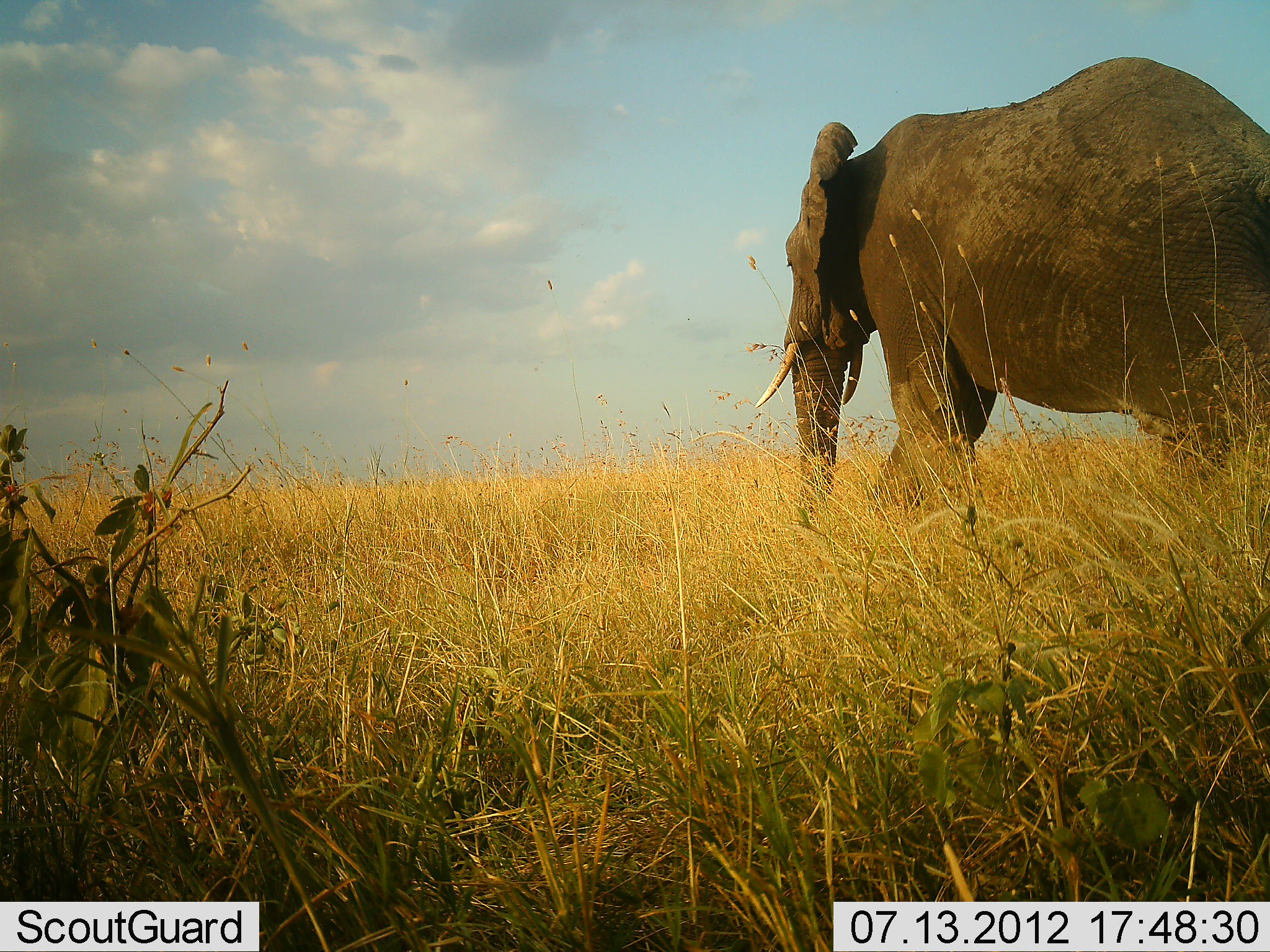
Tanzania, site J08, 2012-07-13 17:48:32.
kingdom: Animalia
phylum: Chordata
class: Mammalia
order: Proboscidea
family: Elephantidae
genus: Loxodonta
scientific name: Loxodonta africana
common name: african bush elephant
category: elephant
Elephant (african bush elephant) (Loxodonta africana), count 1. Behavior (volunteer vote fractions): standing 10%, resting 0%, moving 90%, interacting 0%. Young present (vote fraction): 0%. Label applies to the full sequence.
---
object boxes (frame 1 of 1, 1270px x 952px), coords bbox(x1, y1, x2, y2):
animal: bbox(756, 52, 1269, 530)